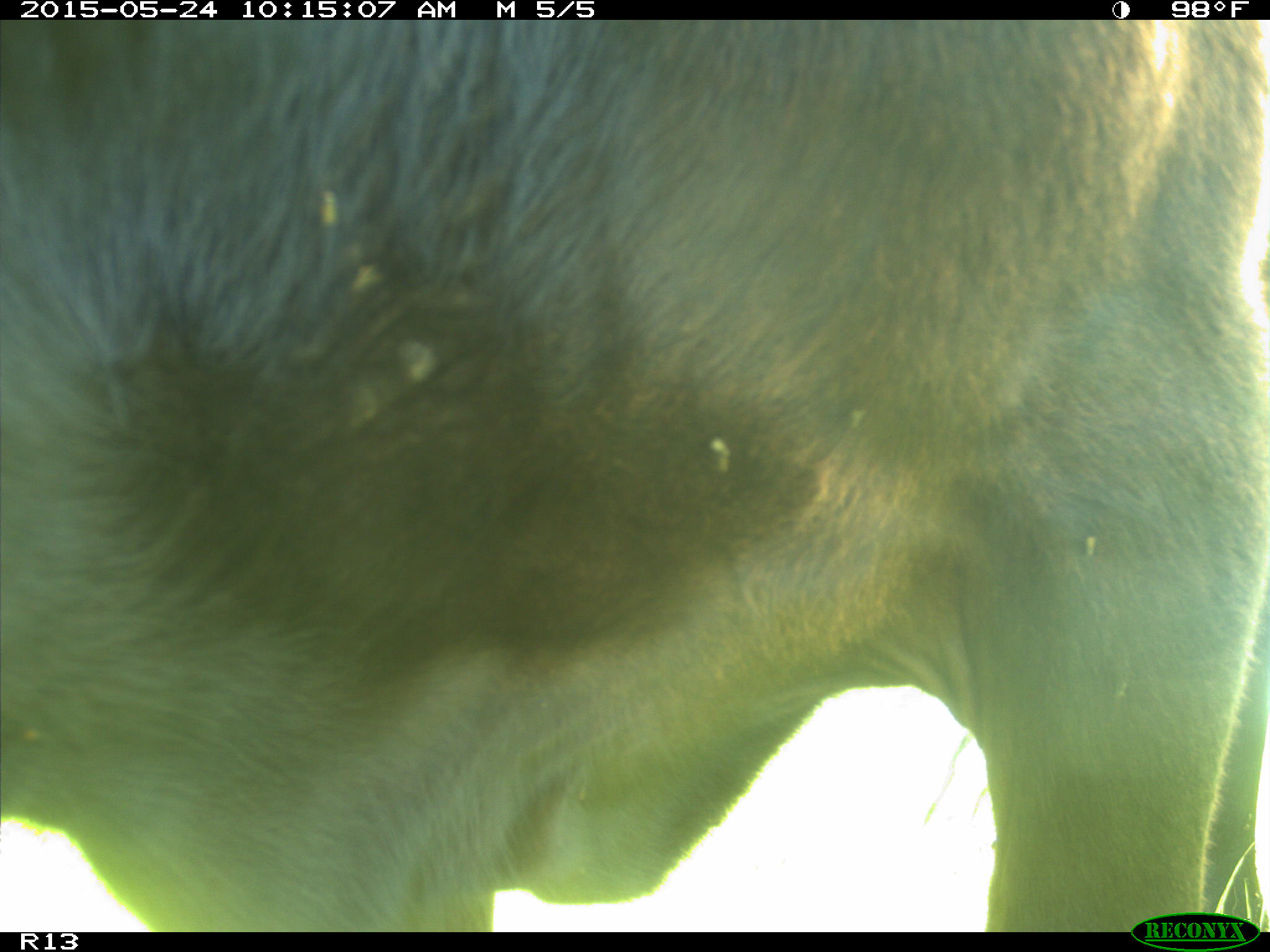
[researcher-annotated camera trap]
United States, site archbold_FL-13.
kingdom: Animalia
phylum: Chordata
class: Mammalia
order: Artiodactyla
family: Bovidae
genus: Bos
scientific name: Bos taurus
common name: domestic cow